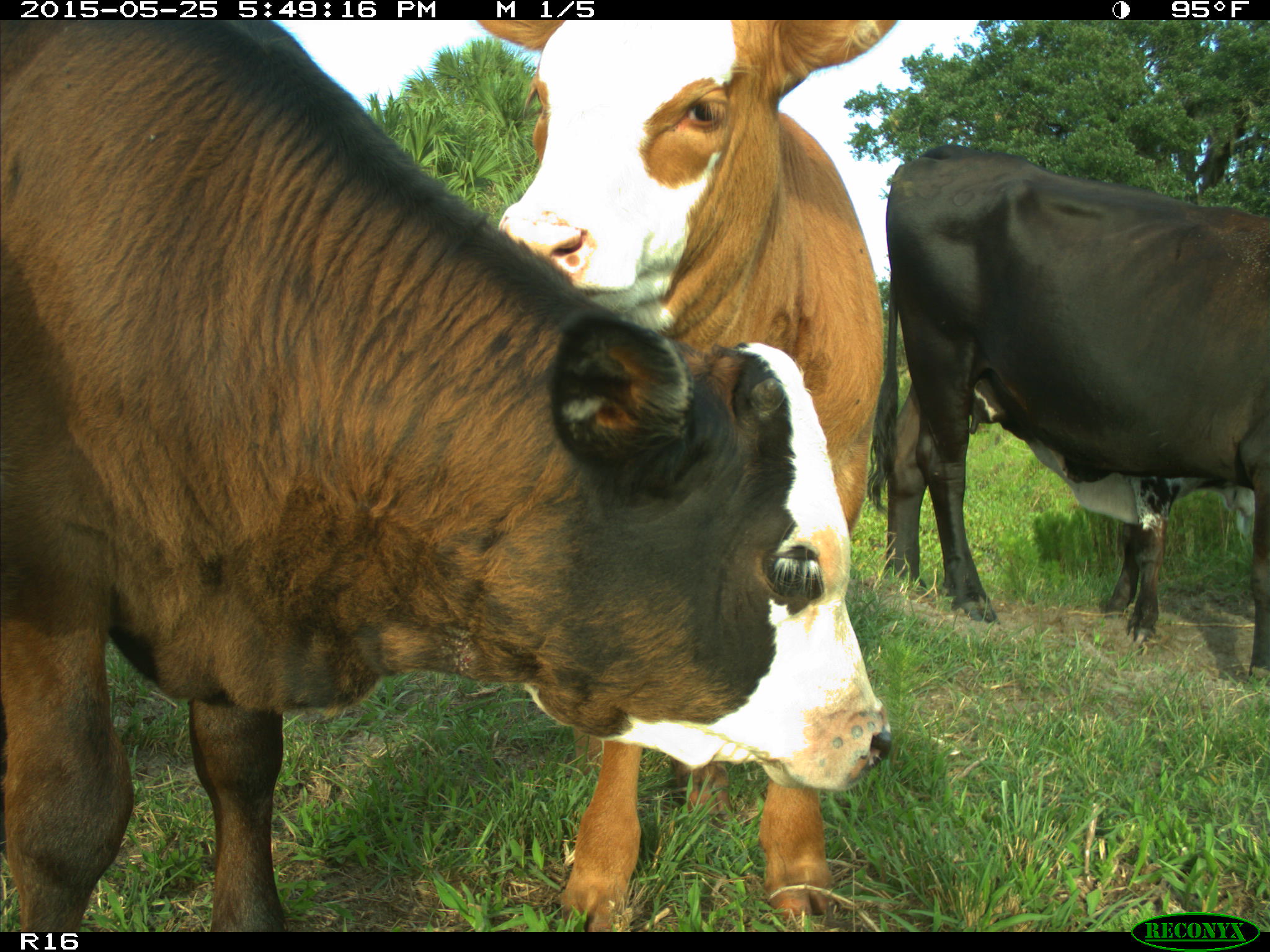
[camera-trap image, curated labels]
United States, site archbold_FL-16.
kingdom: Animalia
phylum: Chordata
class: Mammalia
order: Artiodactyla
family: Bovidae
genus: Bos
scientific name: Bos taurus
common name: domestic cow